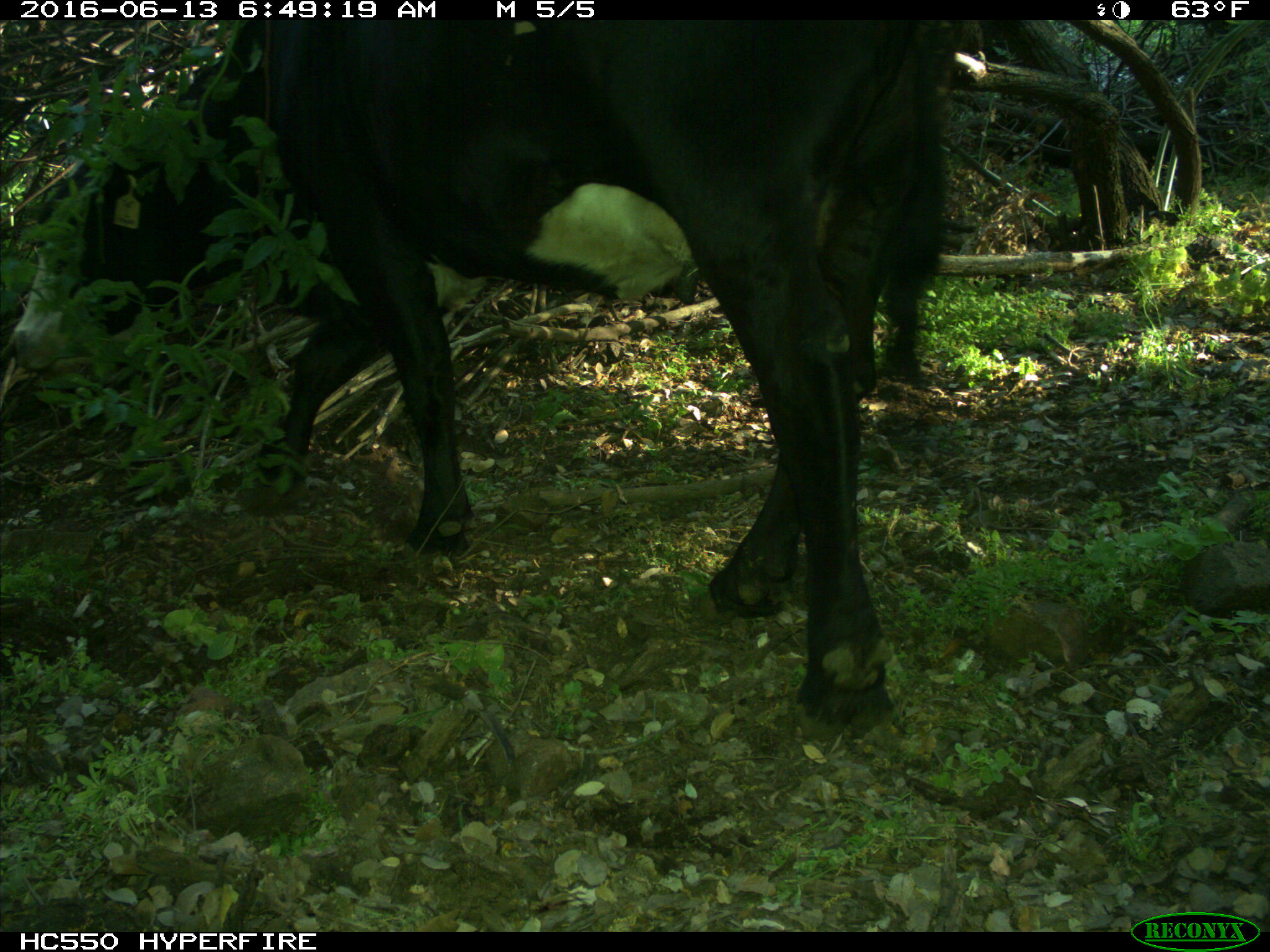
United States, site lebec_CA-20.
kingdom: Animalia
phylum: Chordata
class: Mammalia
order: Artiodactyla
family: Bovidae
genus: Bos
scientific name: Bos taurus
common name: domestic cow